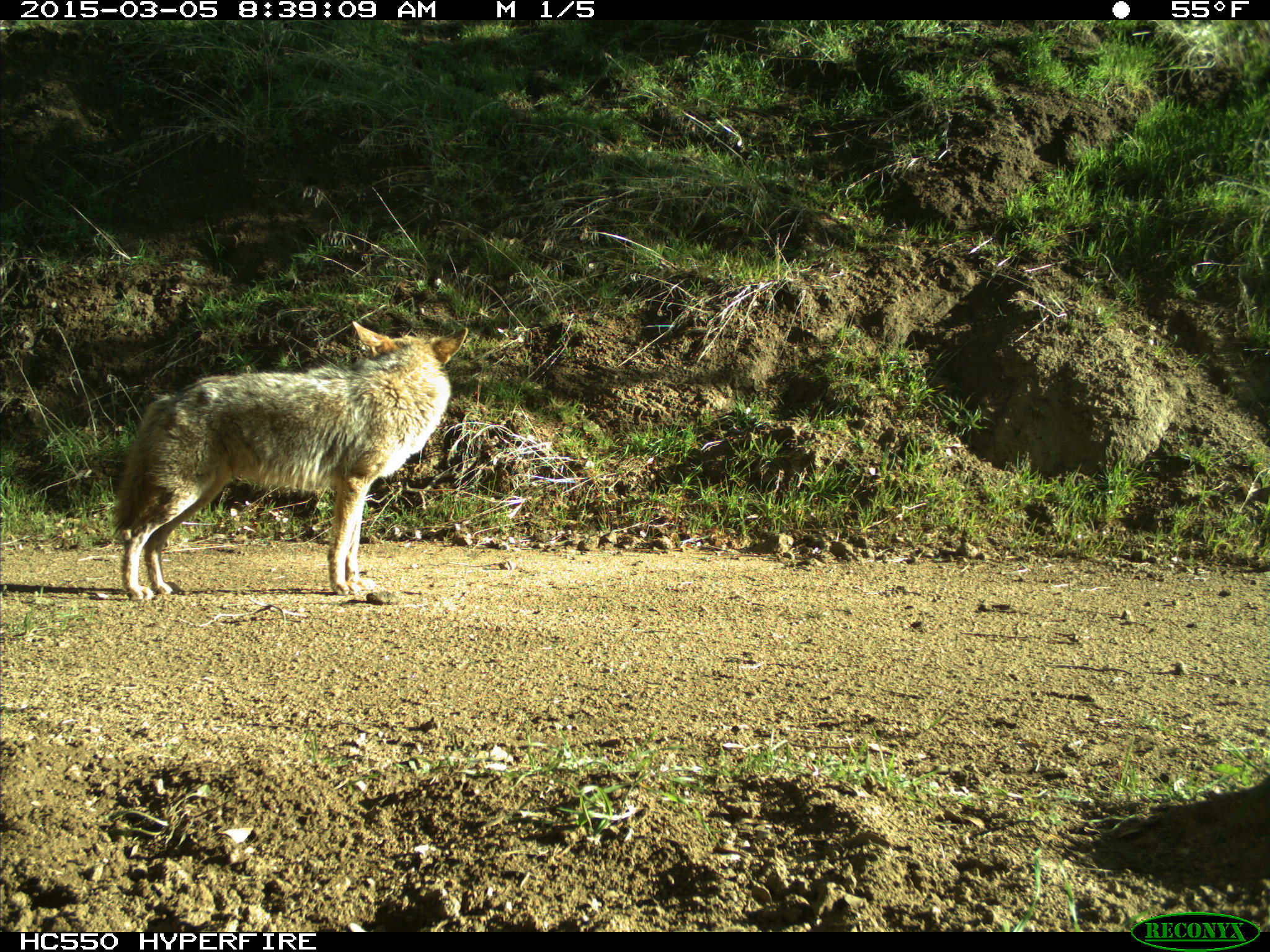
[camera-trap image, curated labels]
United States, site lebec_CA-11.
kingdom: Animalia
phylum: Chordata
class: Mammalia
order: Carnivora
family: Canidae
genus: Canis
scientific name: Canis latrans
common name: coyote